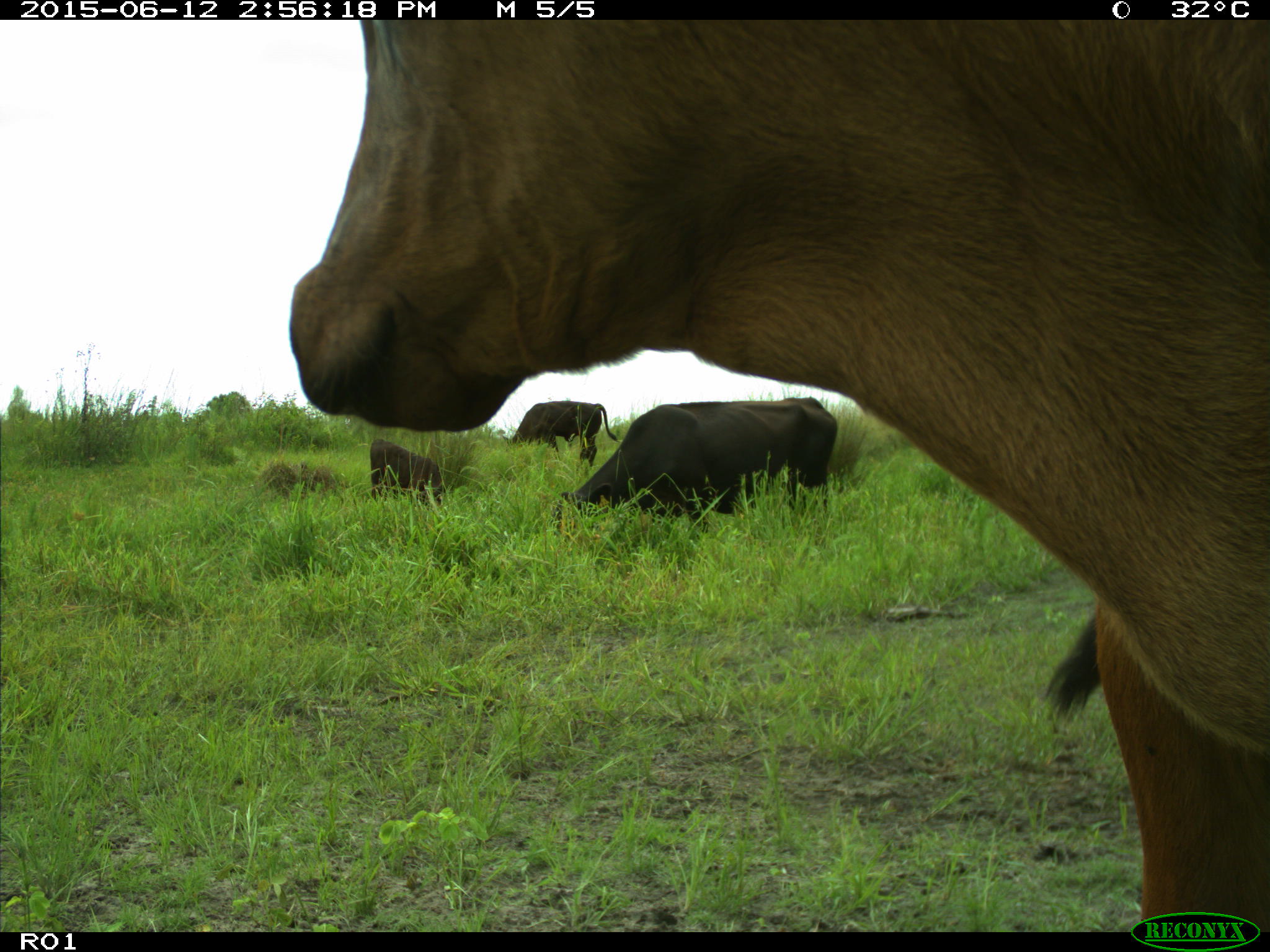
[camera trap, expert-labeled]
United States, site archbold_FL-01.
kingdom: Animalia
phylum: Chordata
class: Mammalia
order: Artiodactyla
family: Bovidae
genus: Bos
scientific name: Bos taurus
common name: domestic cow